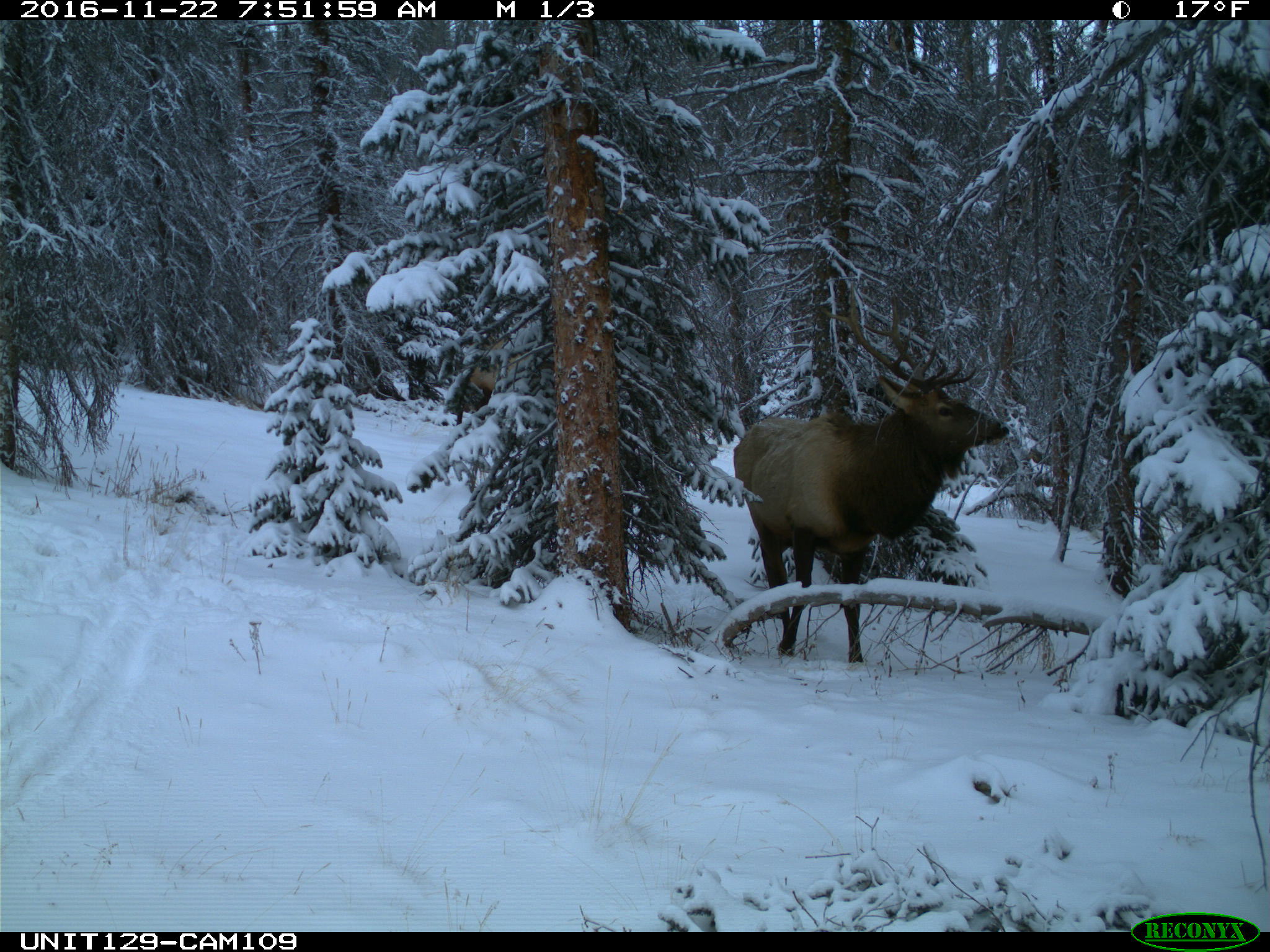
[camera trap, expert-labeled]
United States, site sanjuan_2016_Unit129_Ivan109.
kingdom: Animalia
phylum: Chordata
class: Mammalia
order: Artiodactyla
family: Cervidae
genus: Cervus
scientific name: Cervus elaphus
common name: red deer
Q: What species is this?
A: Cervus elaphus (red deer).